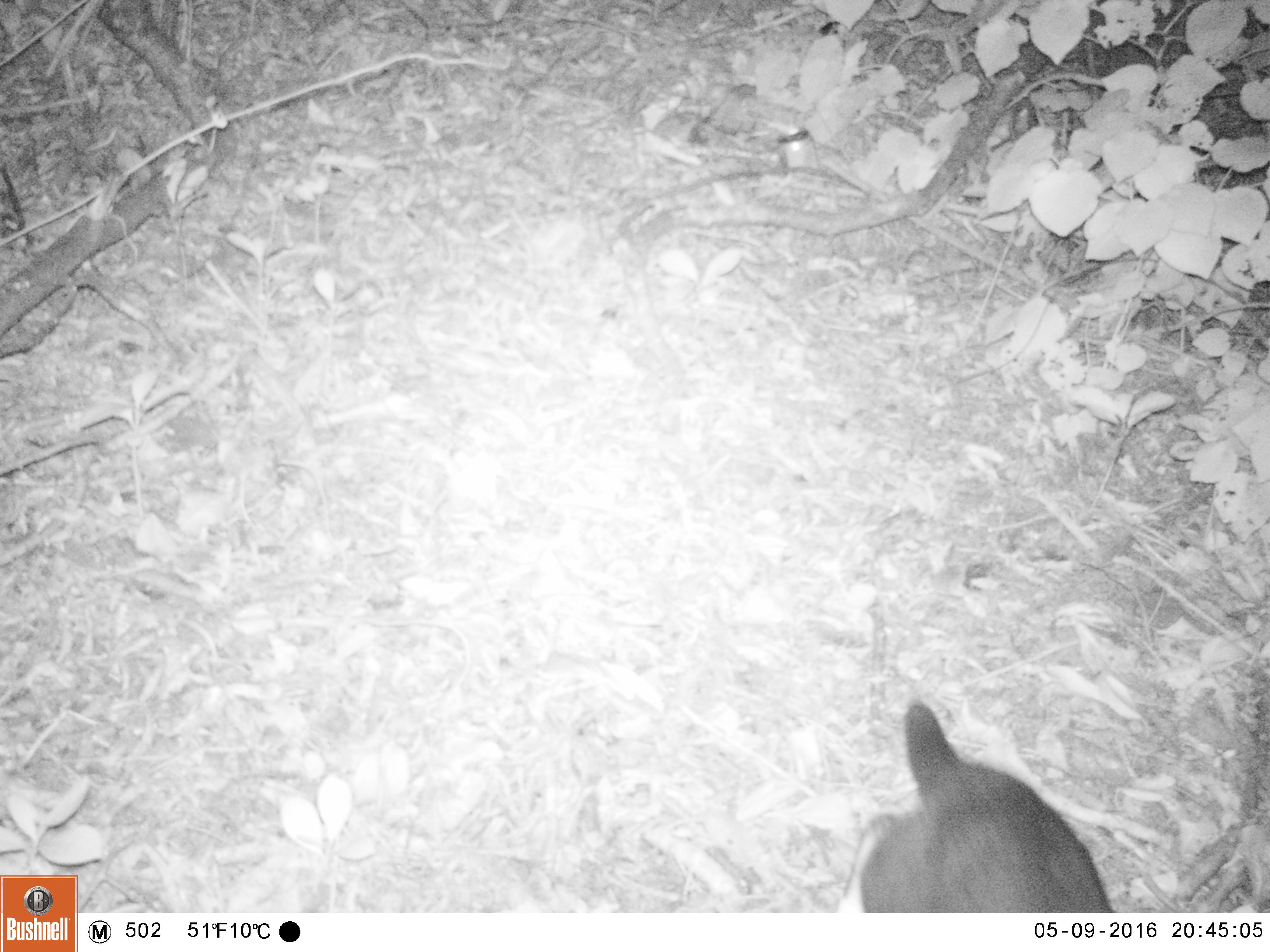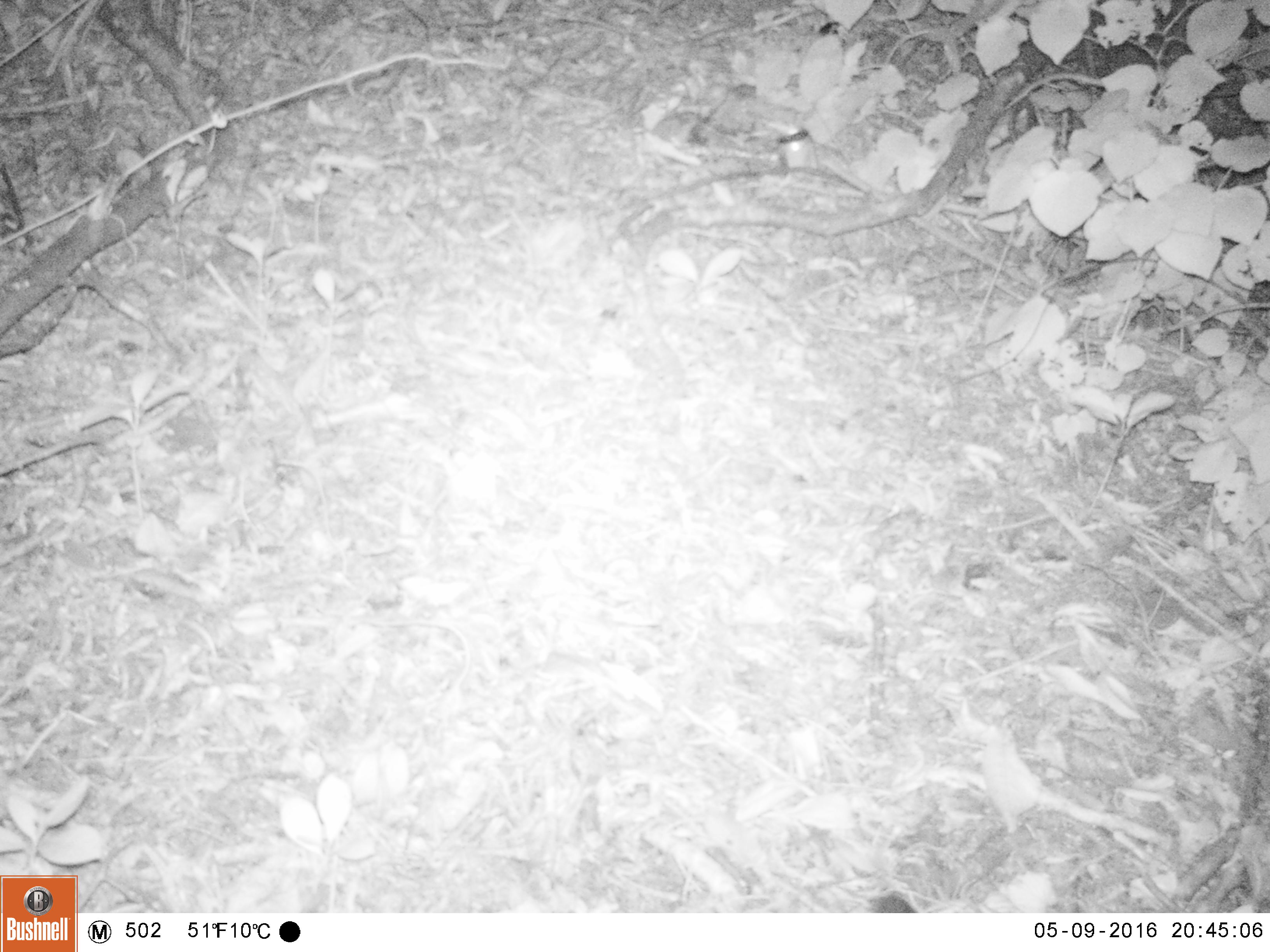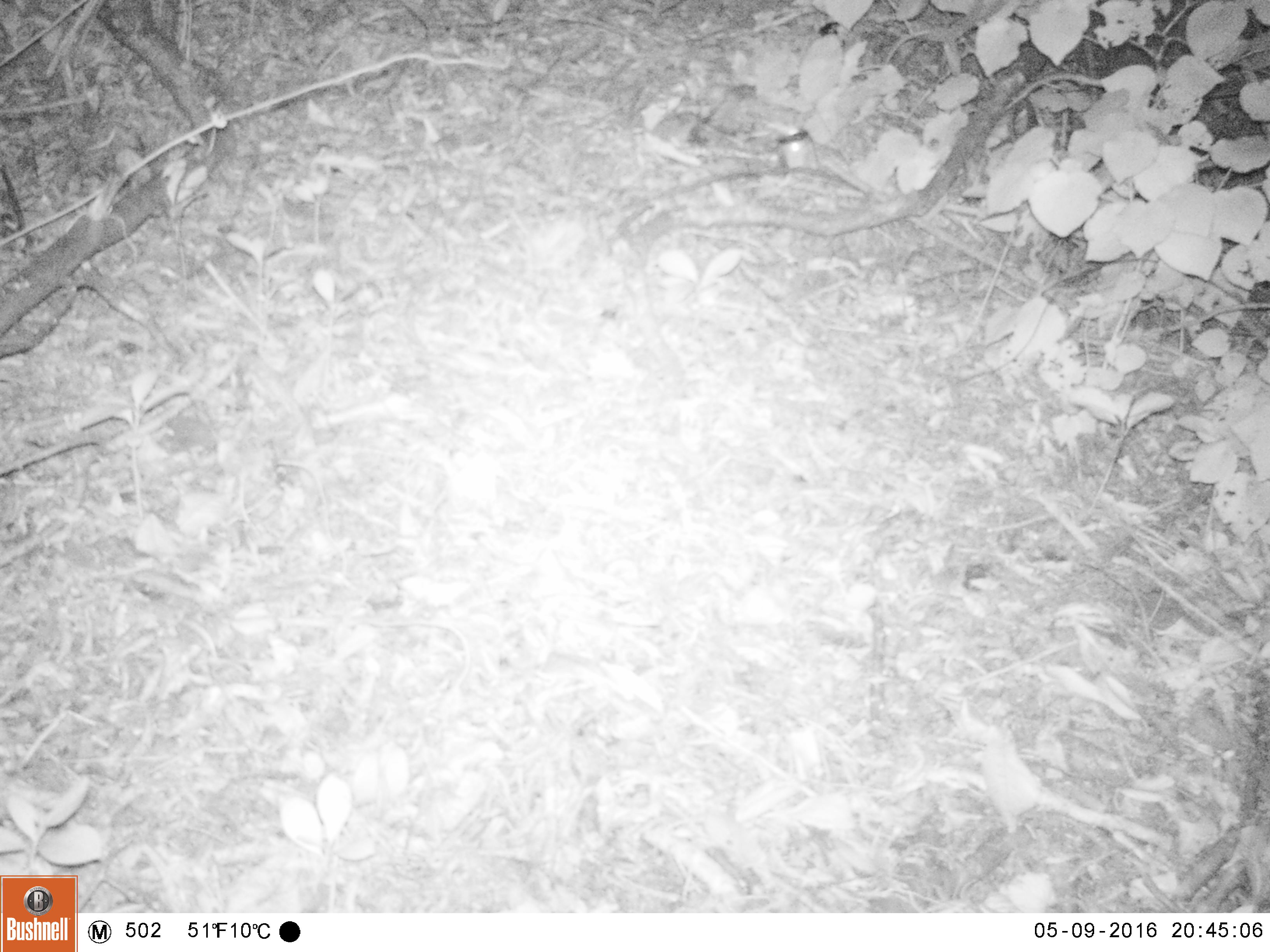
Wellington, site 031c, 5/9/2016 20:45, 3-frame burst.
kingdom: Animalia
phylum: Chordata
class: Mammalia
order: Carnivora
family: Felidae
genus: Felis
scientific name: Felis catus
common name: cat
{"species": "cat (Felis catus)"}